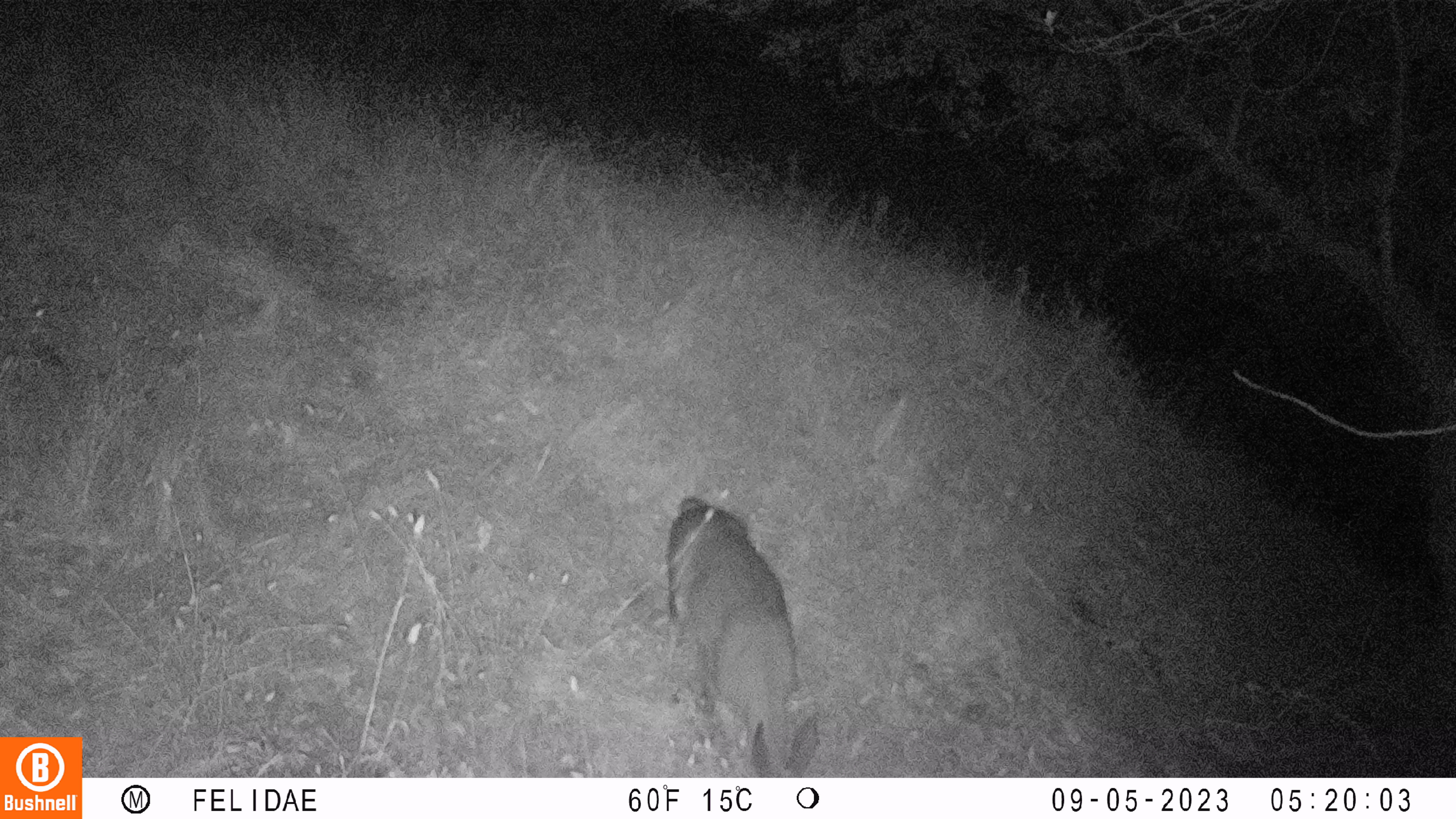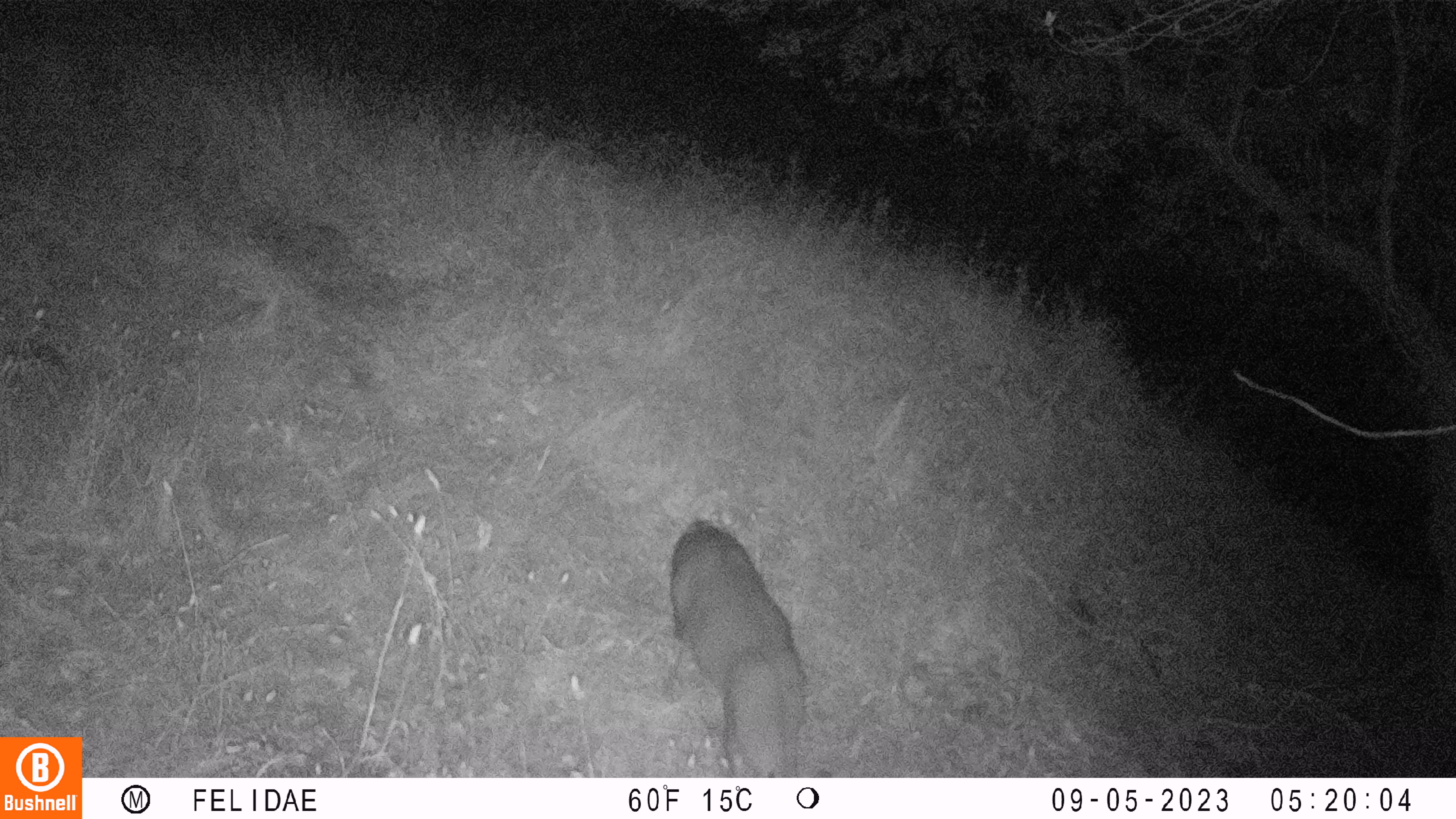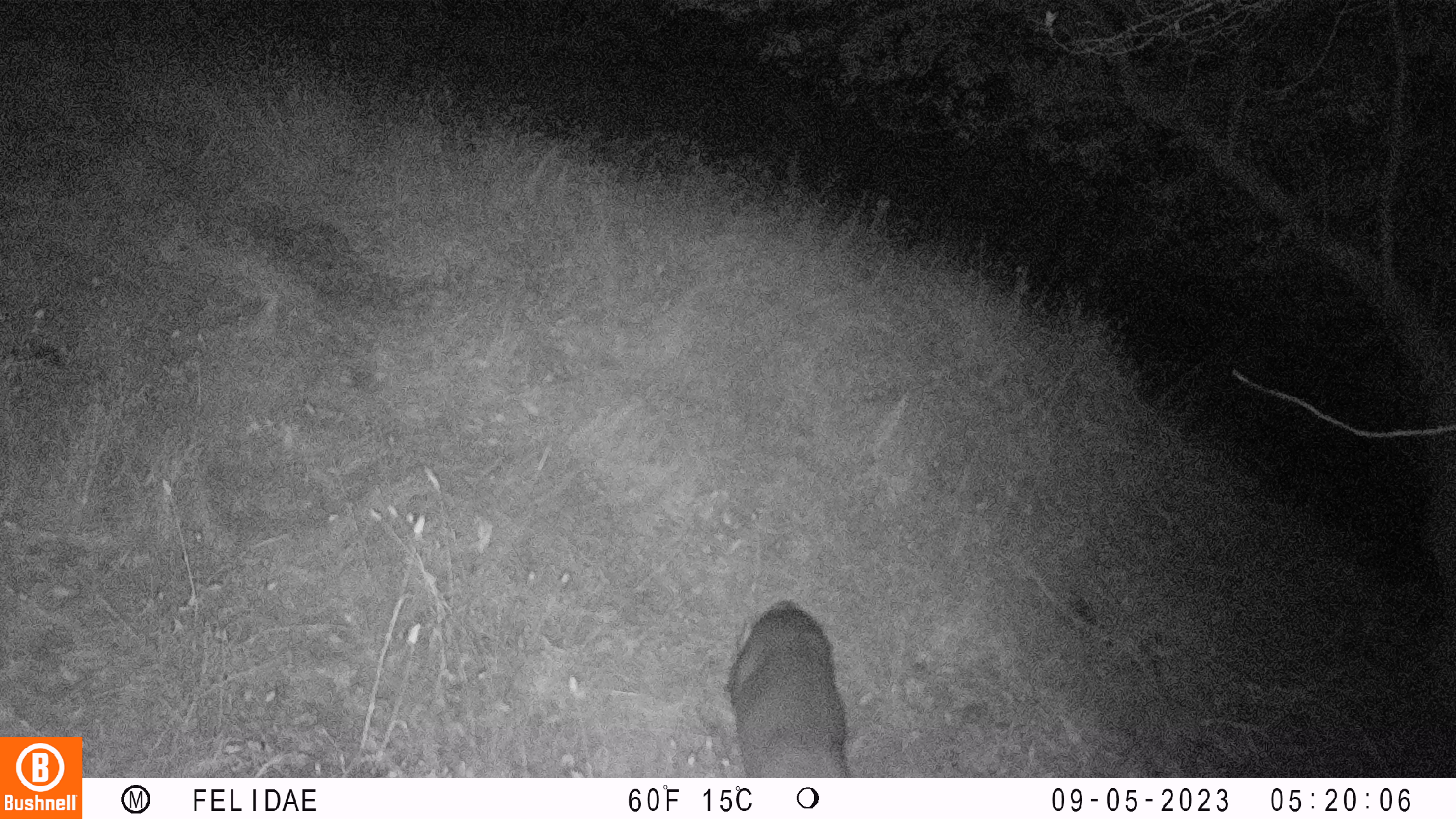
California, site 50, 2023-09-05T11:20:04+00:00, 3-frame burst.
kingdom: Animalia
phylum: Chordata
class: Mammalia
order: Artiodactyla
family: Cervidae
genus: Odocoileus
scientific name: Odocoileus hemionus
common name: mule deer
Mule deer (Odocoileus hemionus).